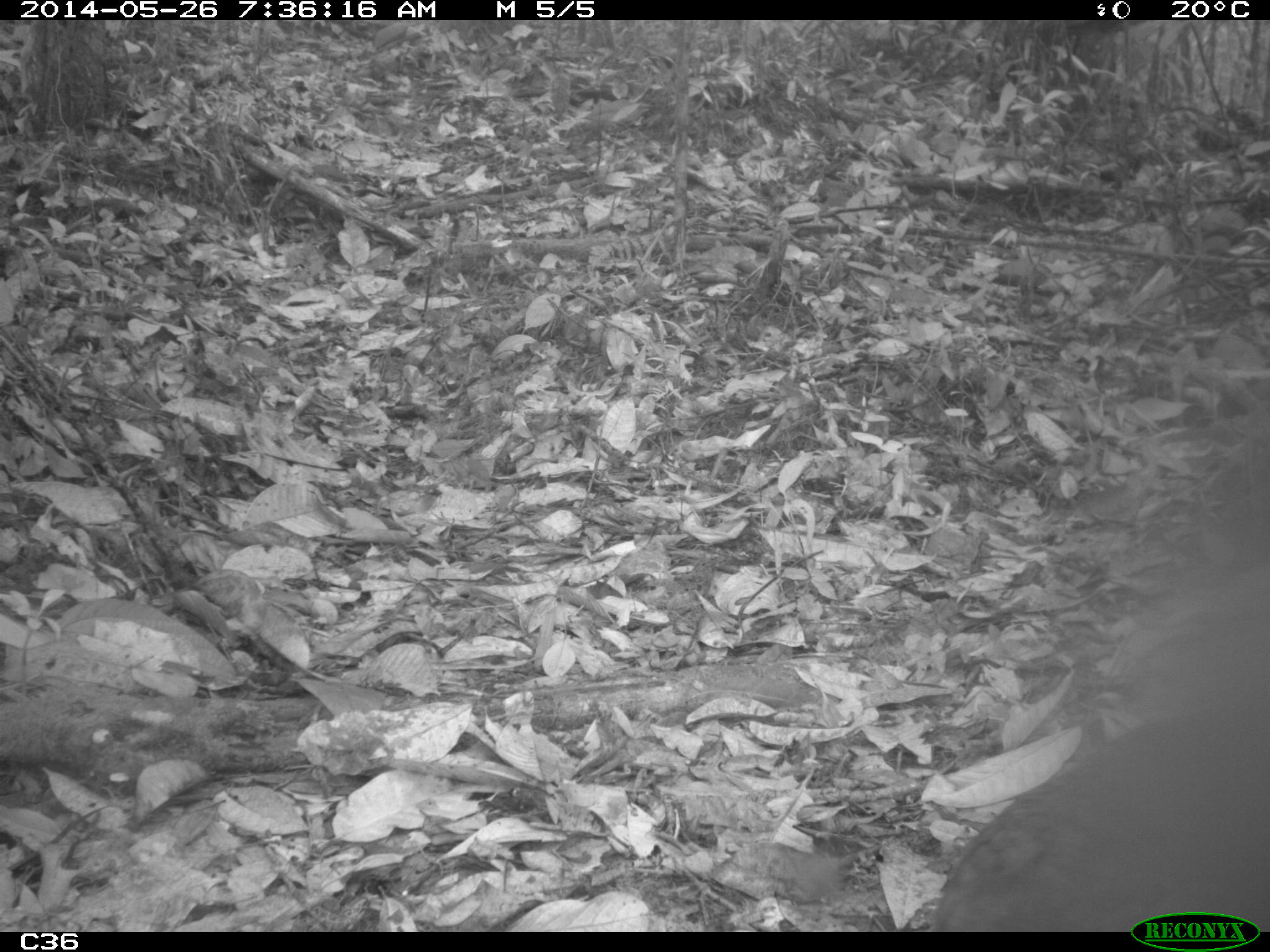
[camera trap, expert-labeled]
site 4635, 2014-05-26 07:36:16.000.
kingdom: Animalia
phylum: Chordata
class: Aves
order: Tinamiformes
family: Tinamidae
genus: Tinamus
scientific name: Tinamus major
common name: great tinamou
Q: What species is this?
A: Tinamus major (great tinamou).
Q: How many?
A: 1.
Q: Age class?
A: Adult.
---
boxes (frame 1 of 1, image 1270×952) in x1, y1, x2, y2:
tinamus major: 924, 476, 1270, 932